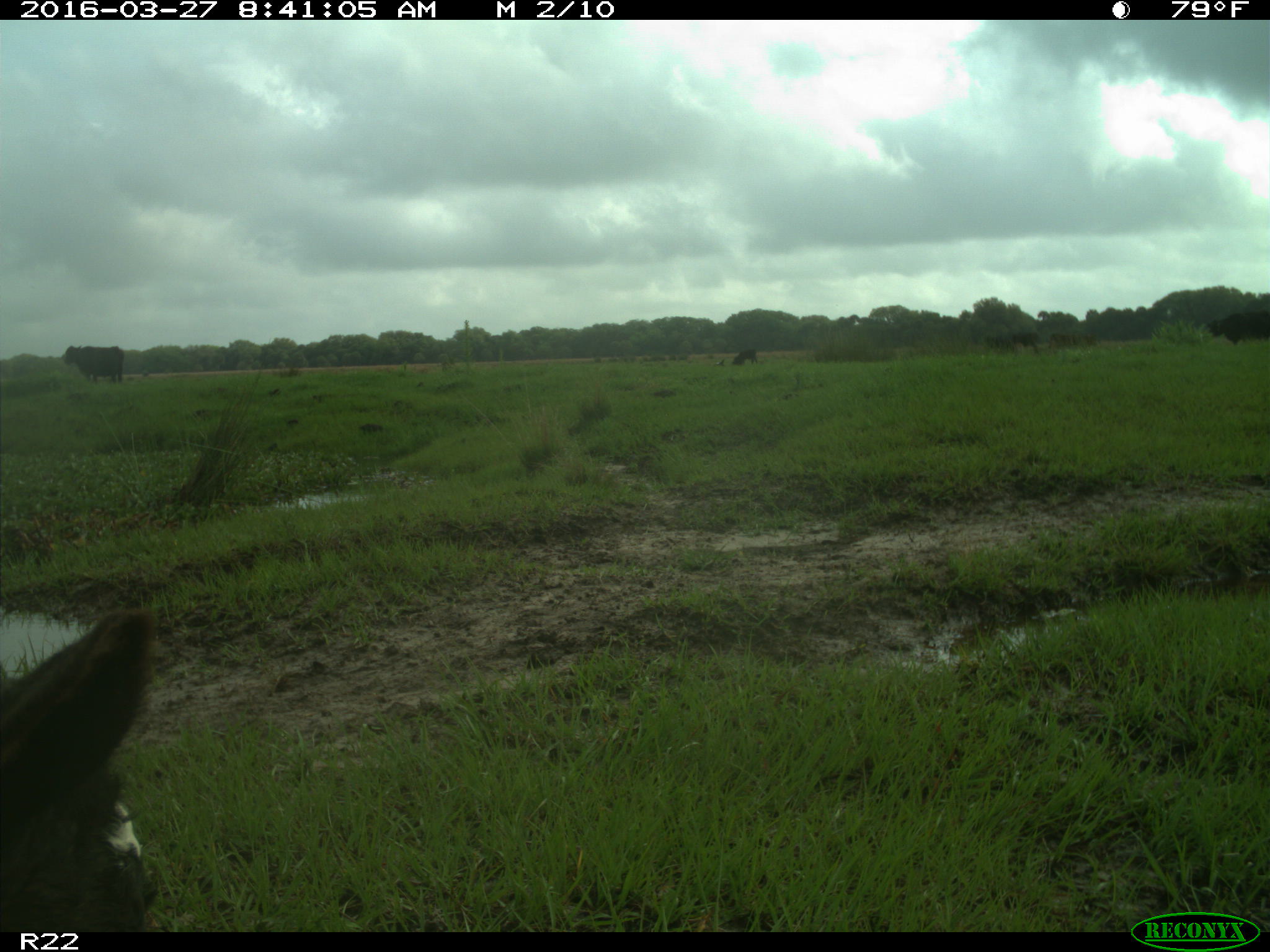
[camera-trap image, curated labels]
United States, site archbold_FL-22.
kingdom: Animalia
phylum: Chordata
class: Mammalia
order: Artiodactyla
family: Bovidae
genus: Bos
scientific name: Bos taurus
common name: domestic cow